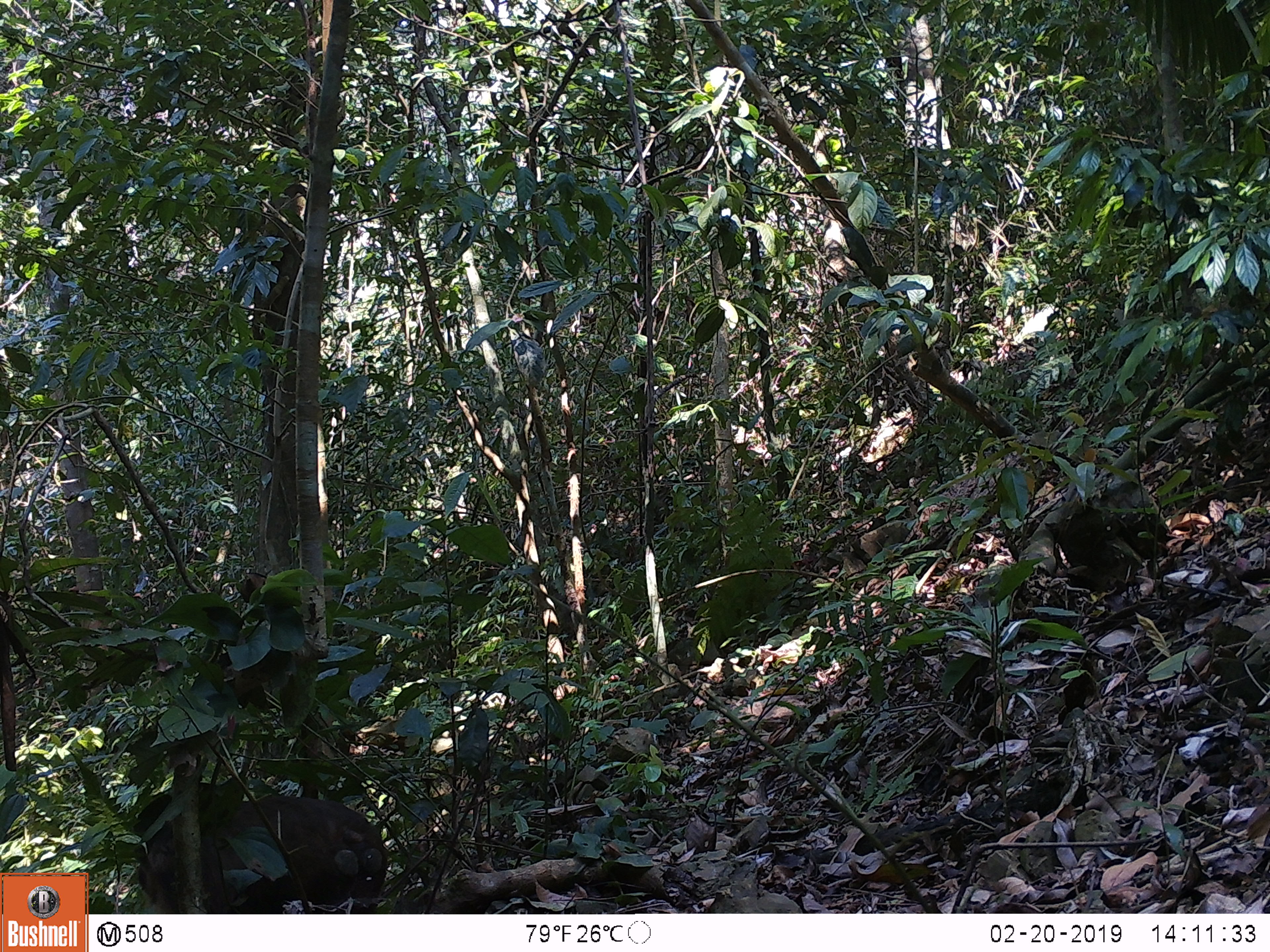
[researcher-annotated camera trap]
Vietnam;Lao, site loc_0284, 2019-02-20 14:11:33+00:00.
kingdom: Animalia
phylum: Chordata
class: Mammalia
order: Primates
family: Cercopithecidae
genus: Macaca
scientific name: Macaca arctoides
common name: stump-tailed macaque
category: stump tailed macaque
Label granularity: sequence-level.